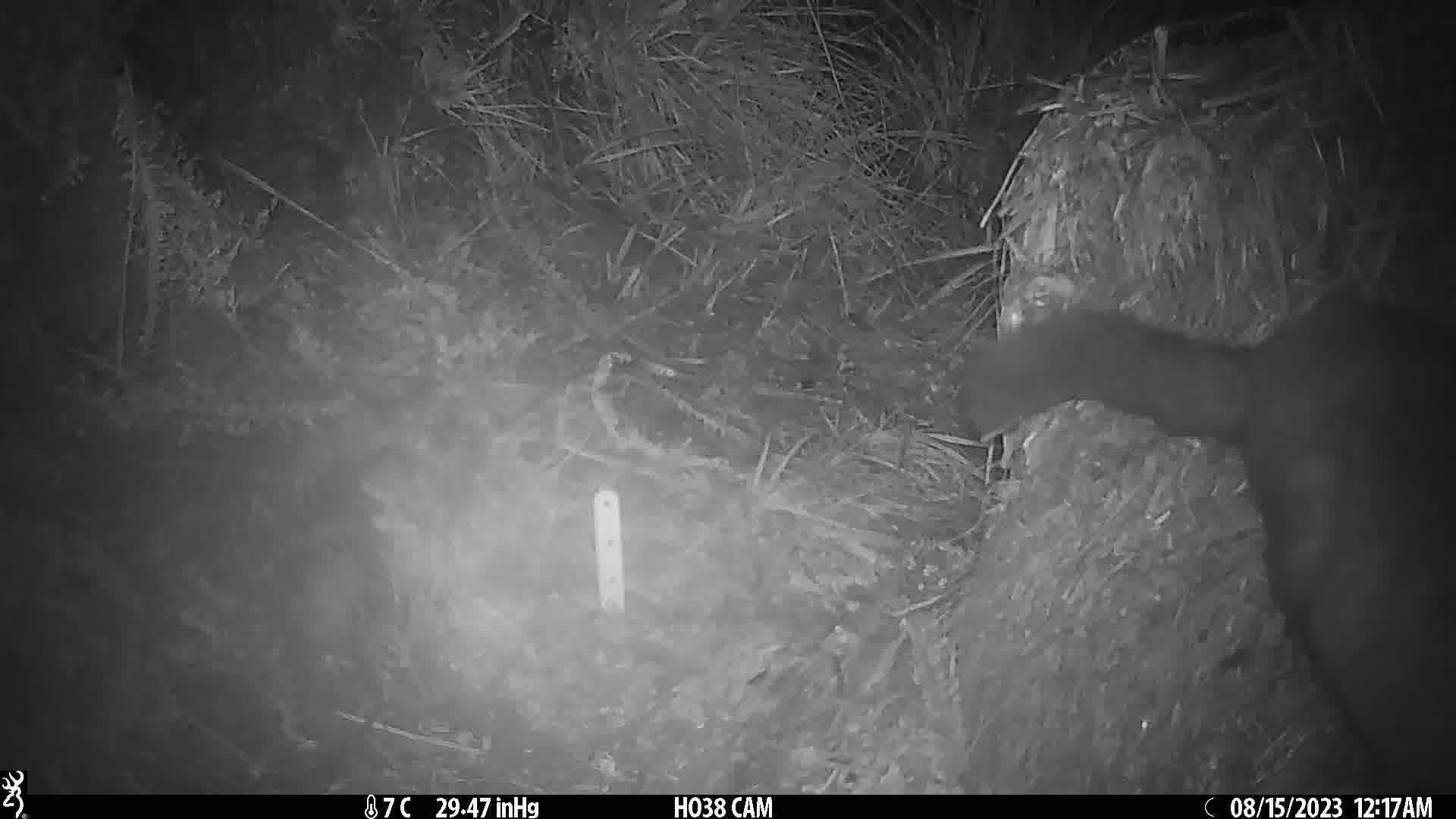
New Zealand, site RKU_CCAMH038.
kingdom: Animalia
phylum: Chordata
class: Mammalia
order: Diprotodontia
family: Phalangeridae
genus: Trichosurus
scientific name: Trichosurus vulpecula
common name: common brushtail possum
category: possum